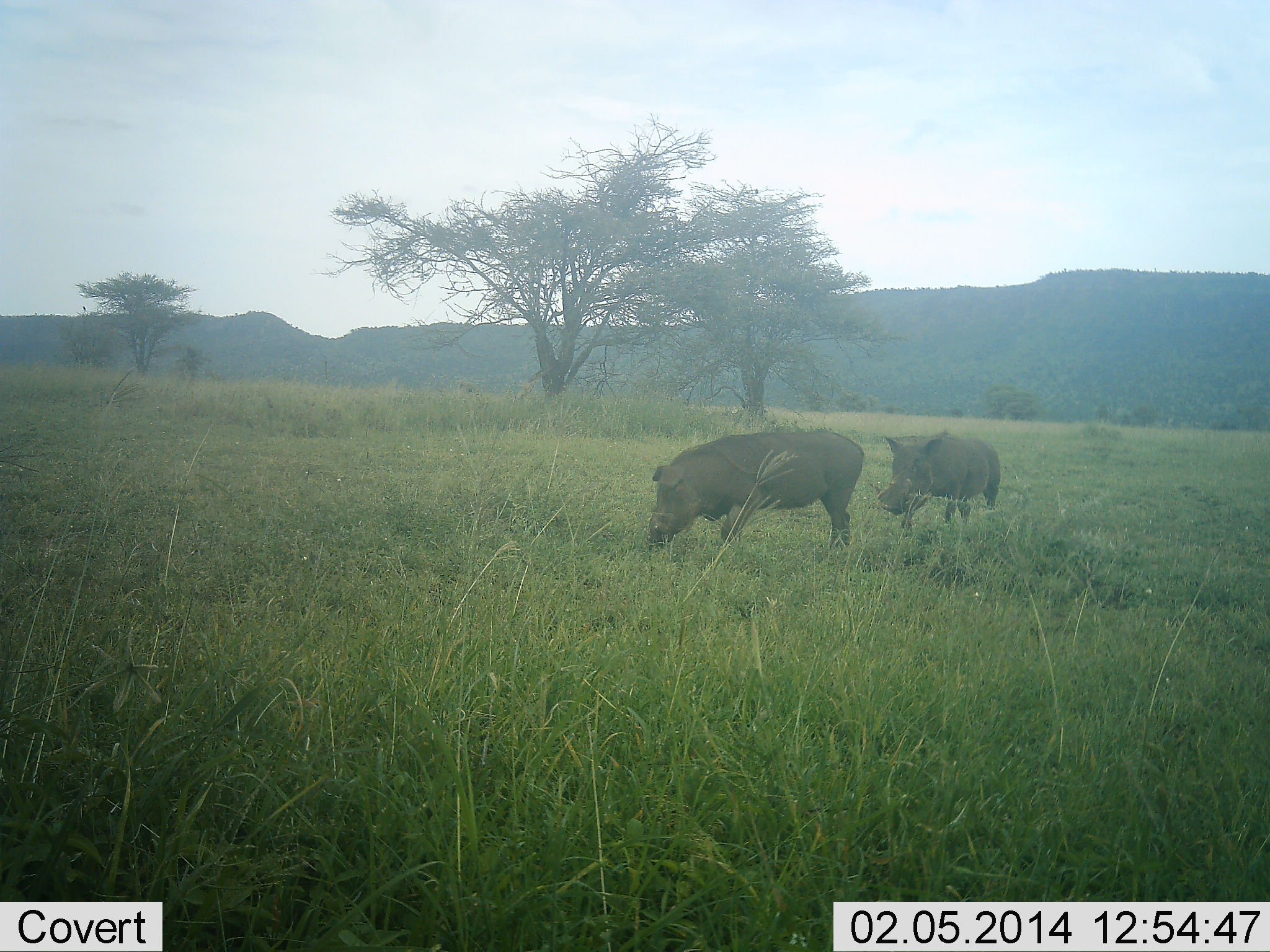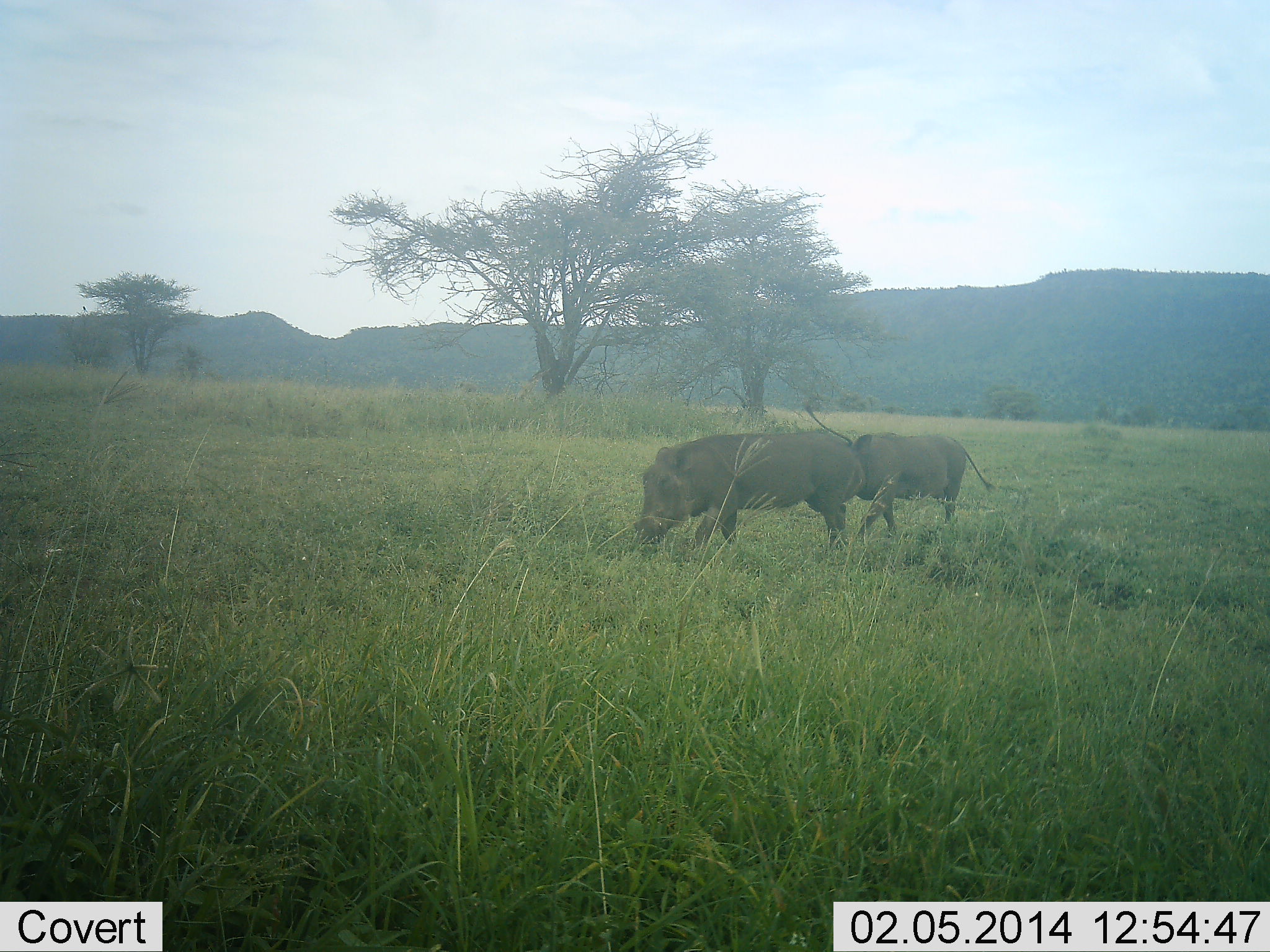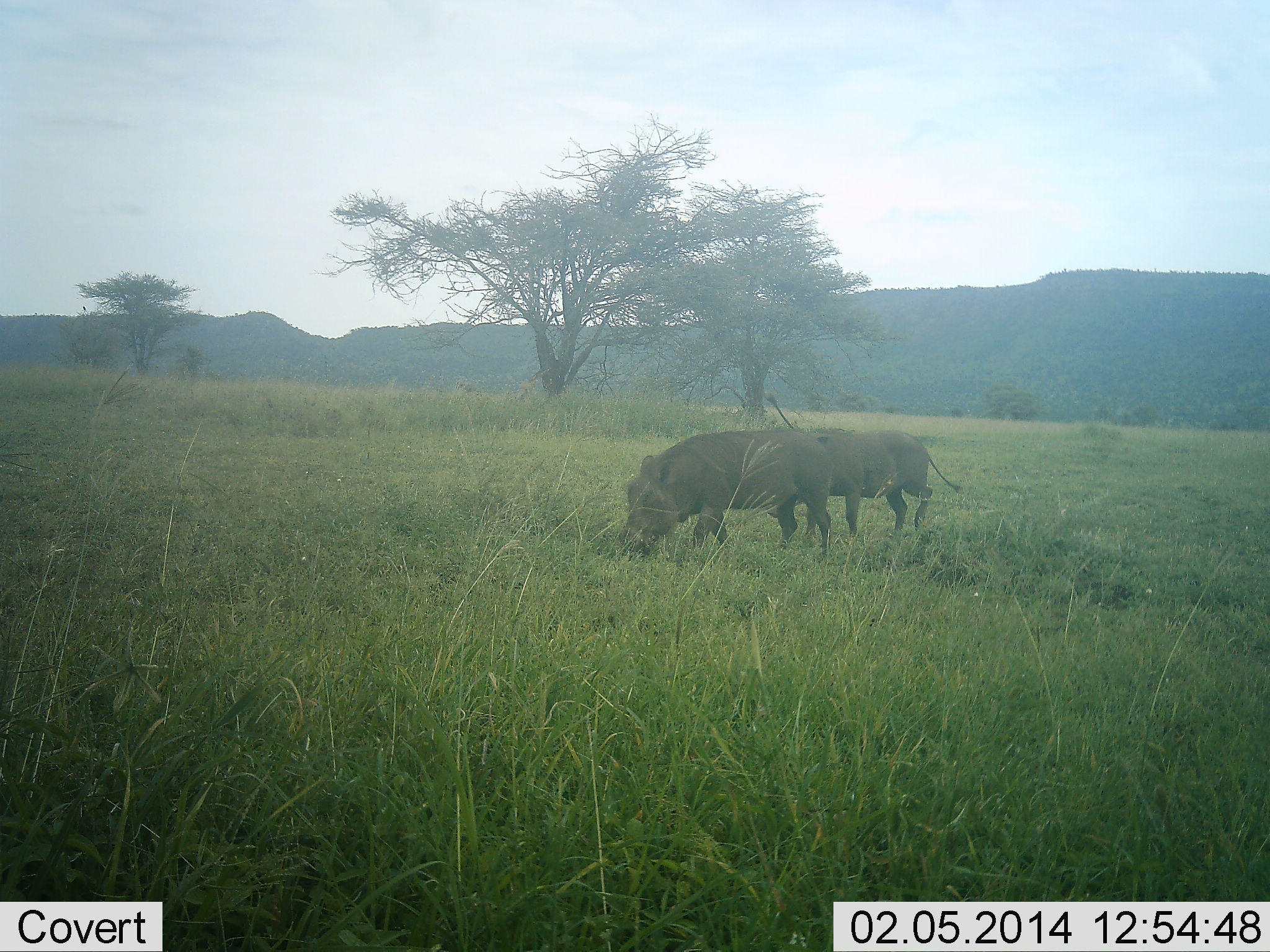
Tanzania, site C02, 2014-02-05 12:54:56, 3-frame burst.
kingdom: Animalia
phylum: Chordata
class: Mammalia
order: Artiodactyla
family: Suidae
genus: Phacochoerus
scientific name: Phacochoerus africanus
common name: warthog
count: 2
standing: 30%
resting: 0%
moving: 60%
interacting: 0%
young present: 0%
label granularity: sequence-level